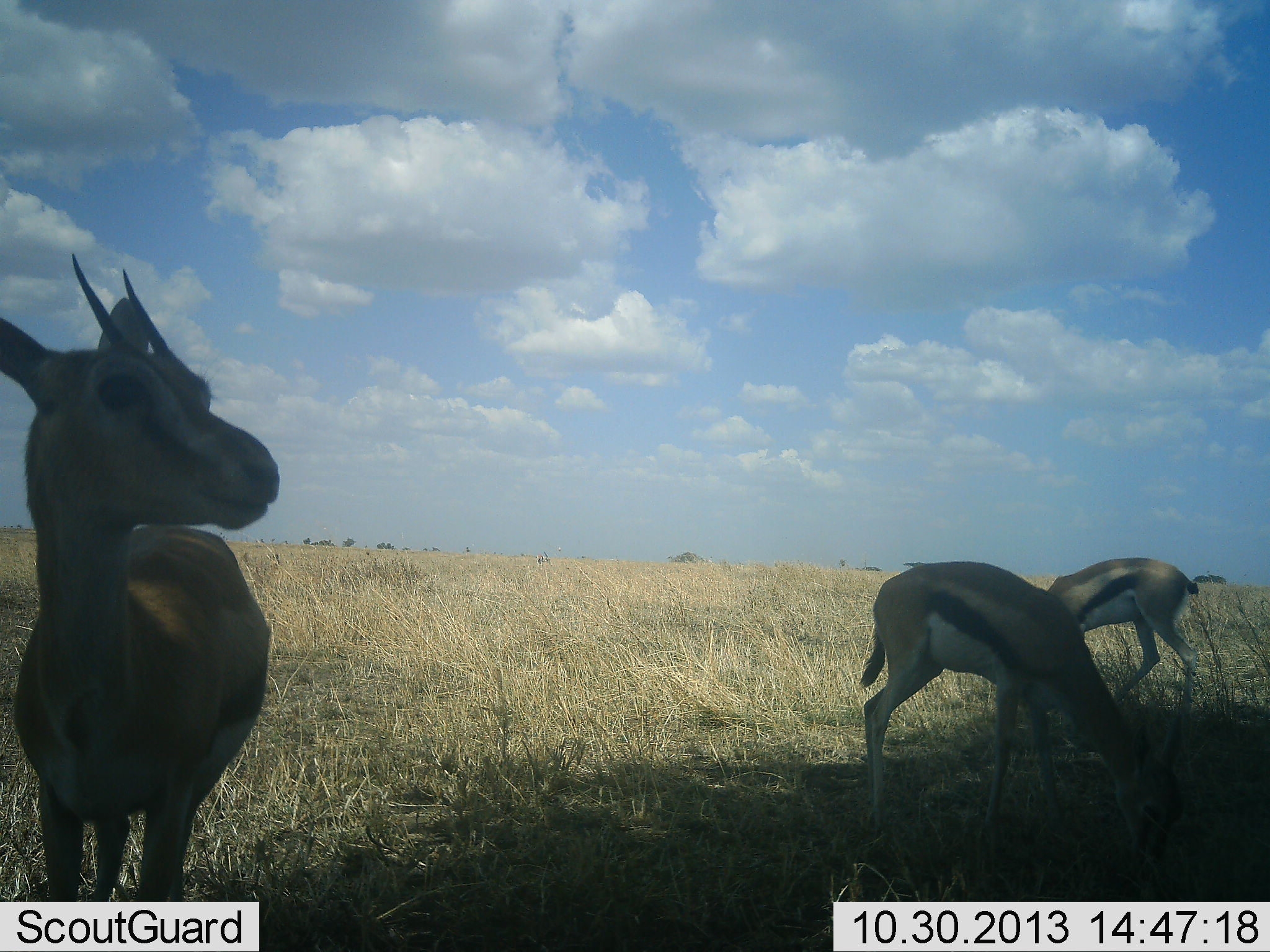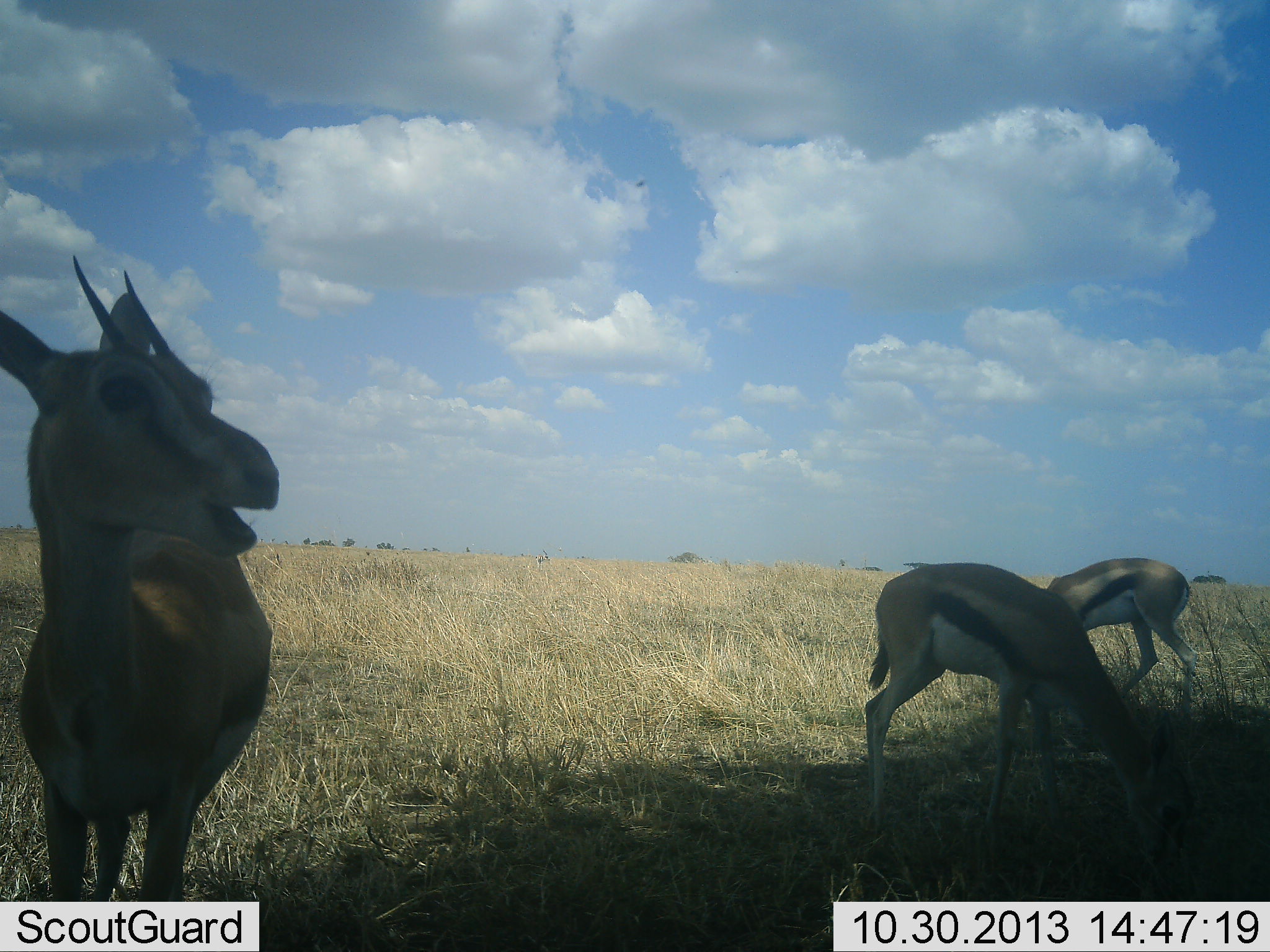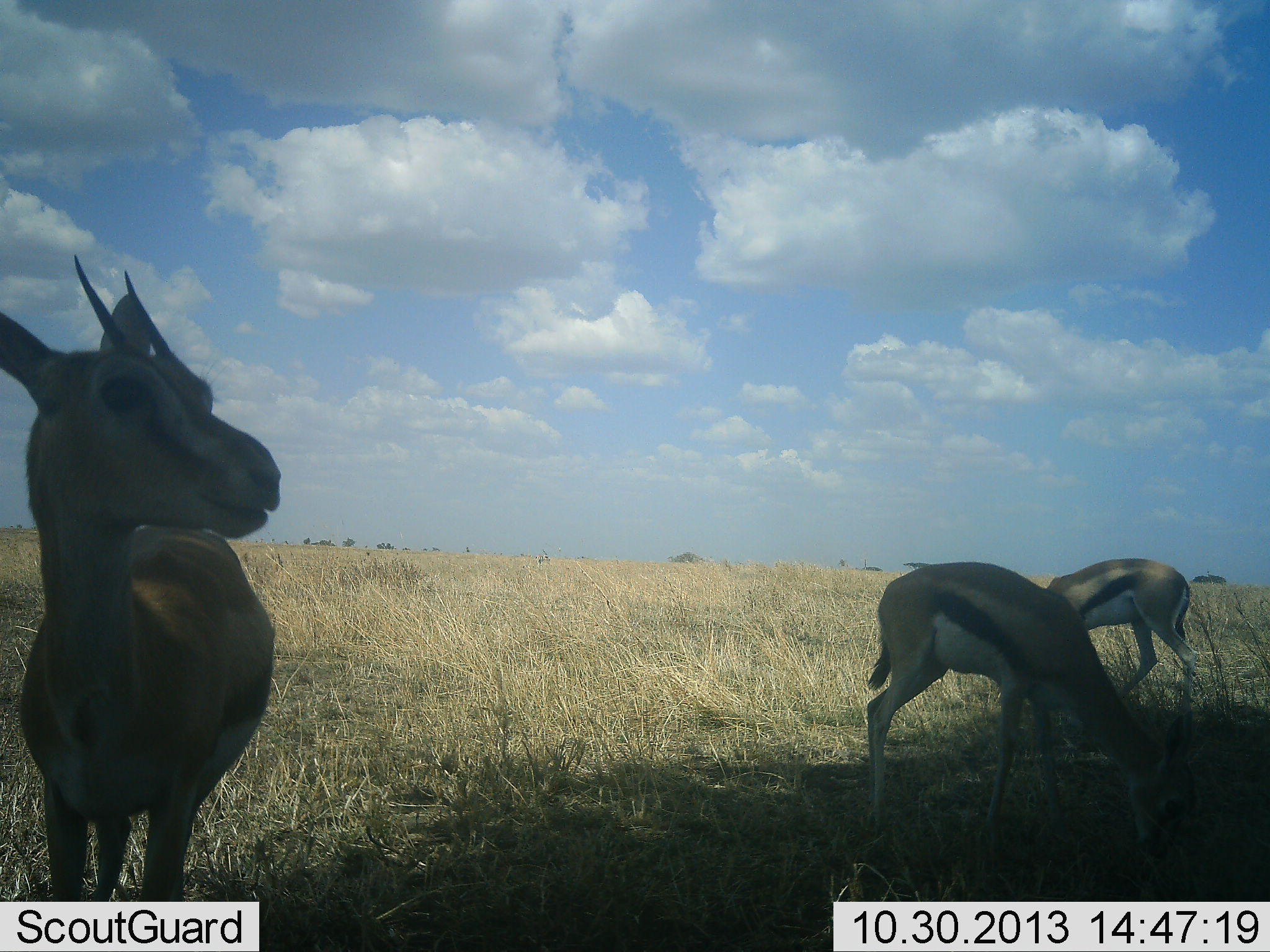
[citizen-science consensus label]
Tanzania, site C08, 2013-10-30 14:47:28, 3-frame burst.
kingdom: Animalia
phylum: Chordata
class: Mammalia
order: Artiodactyla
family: Bovidae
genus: Eudorcas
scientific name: Eudorcas thomsonii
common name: thomson's gazelle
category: gazellethomsons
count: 3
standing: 50%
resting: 0%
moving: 0%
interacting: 0%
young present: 0%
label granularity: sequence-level